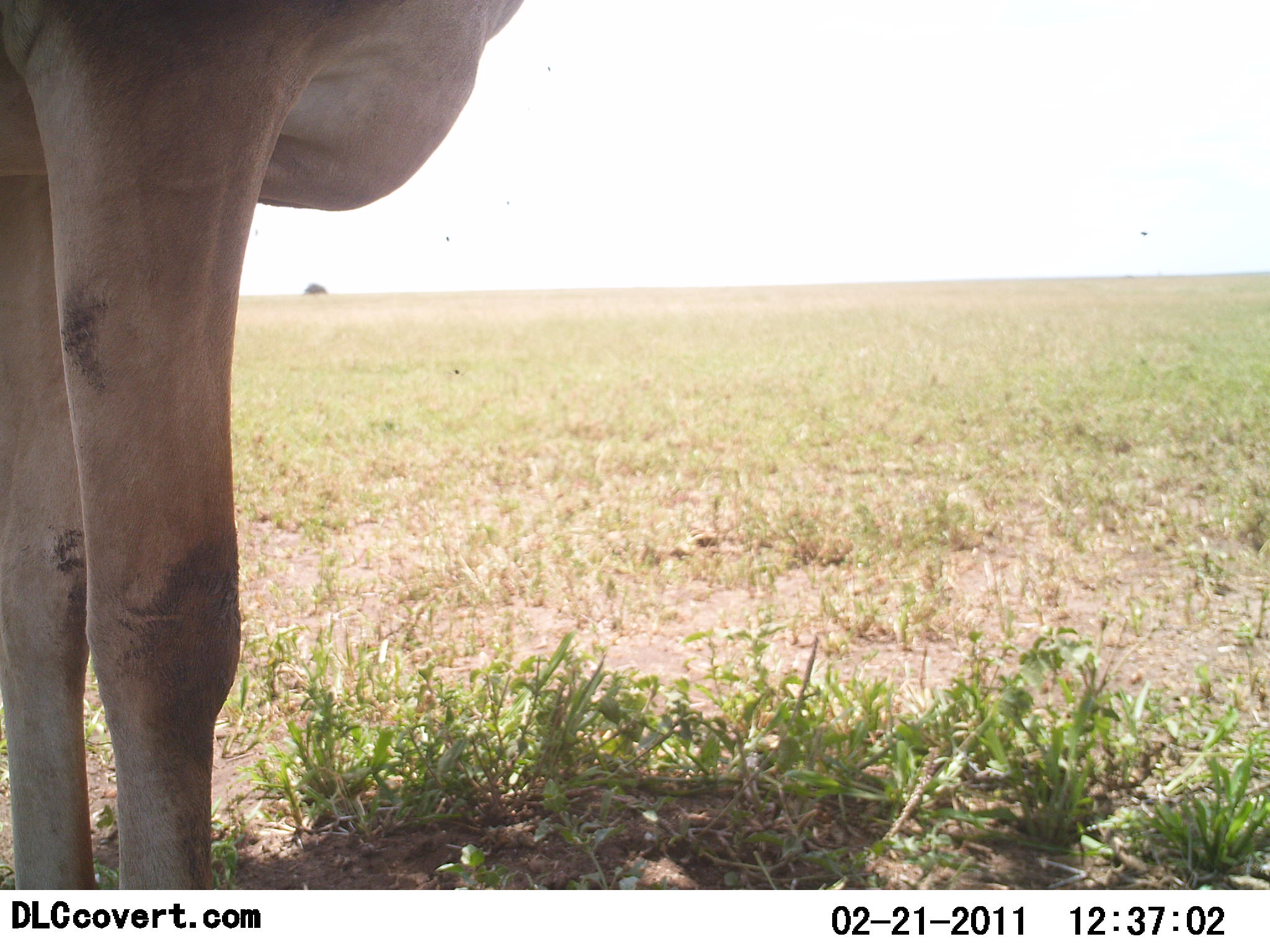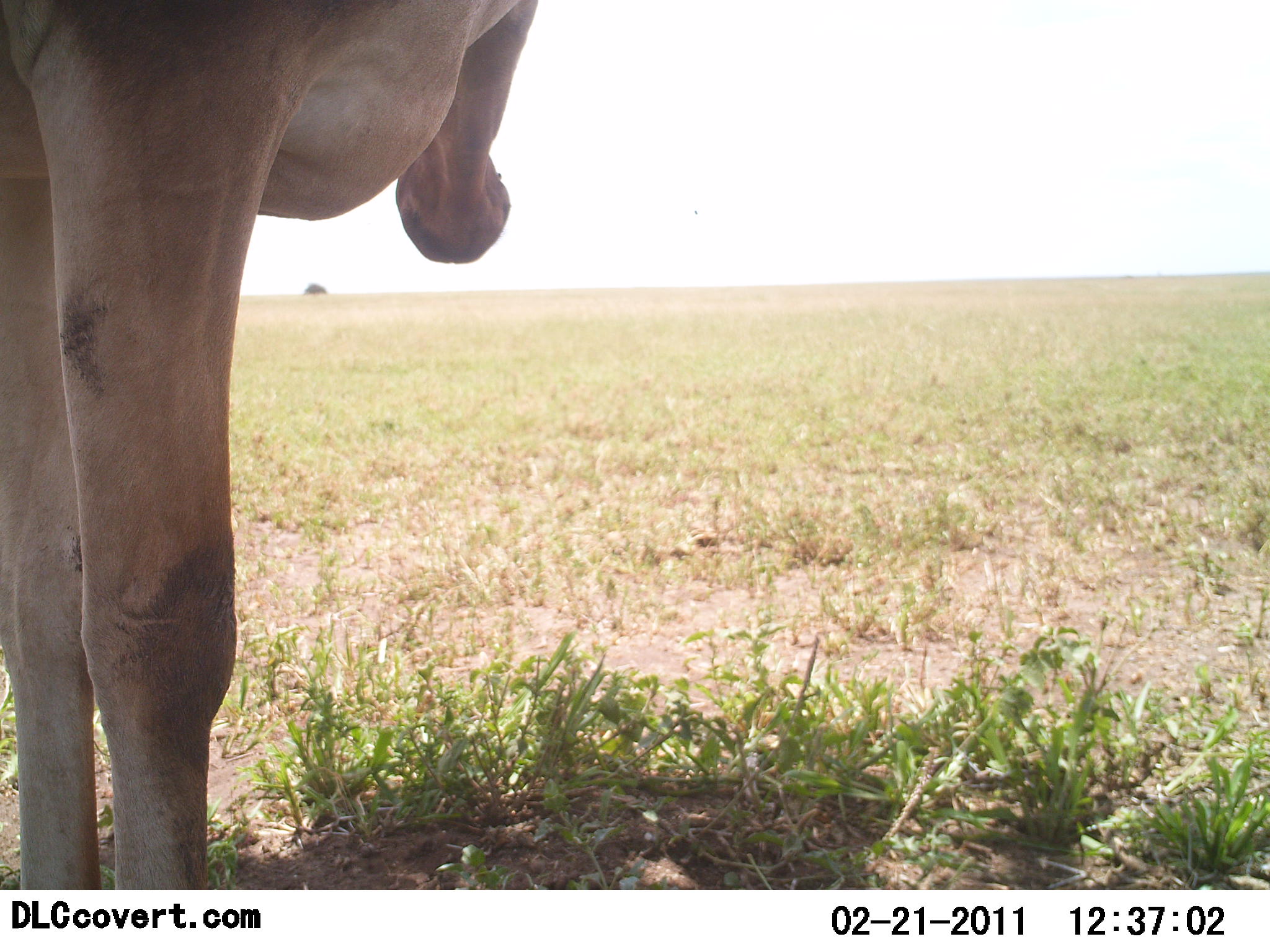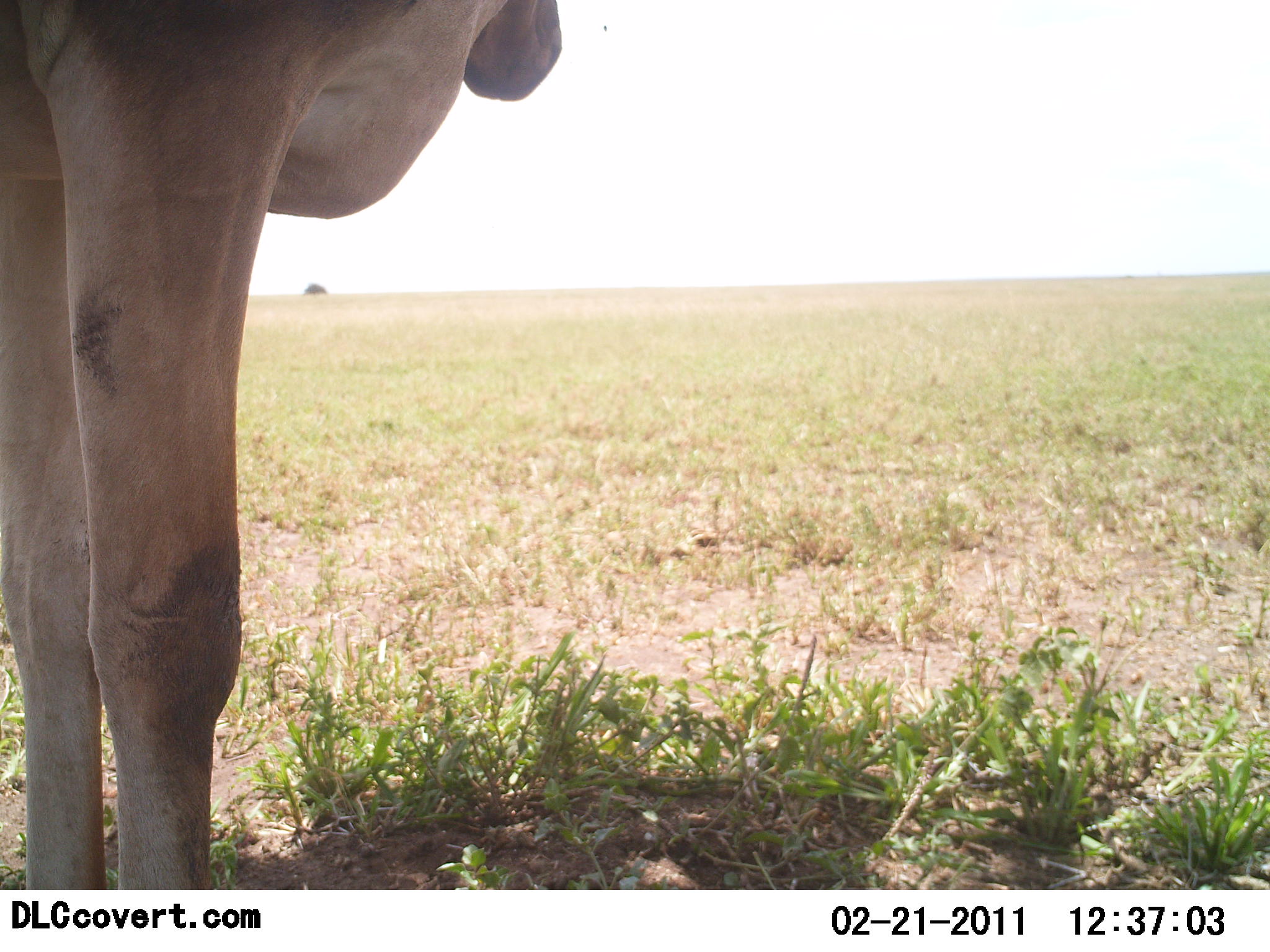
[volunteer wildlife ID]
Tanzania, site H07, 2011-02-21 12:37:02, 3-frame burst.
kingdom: Animalia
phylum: Chordata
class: Mammalia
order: Artiodactyla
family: Bovidae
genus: Alcelaphus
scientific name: Alcelaphus buselaphus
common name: hartebeest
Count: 1.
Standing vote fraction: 100%.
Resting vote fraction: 10%.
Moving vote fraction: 0%.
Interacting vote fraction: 0%.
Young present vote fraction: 0%.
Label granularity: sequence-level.